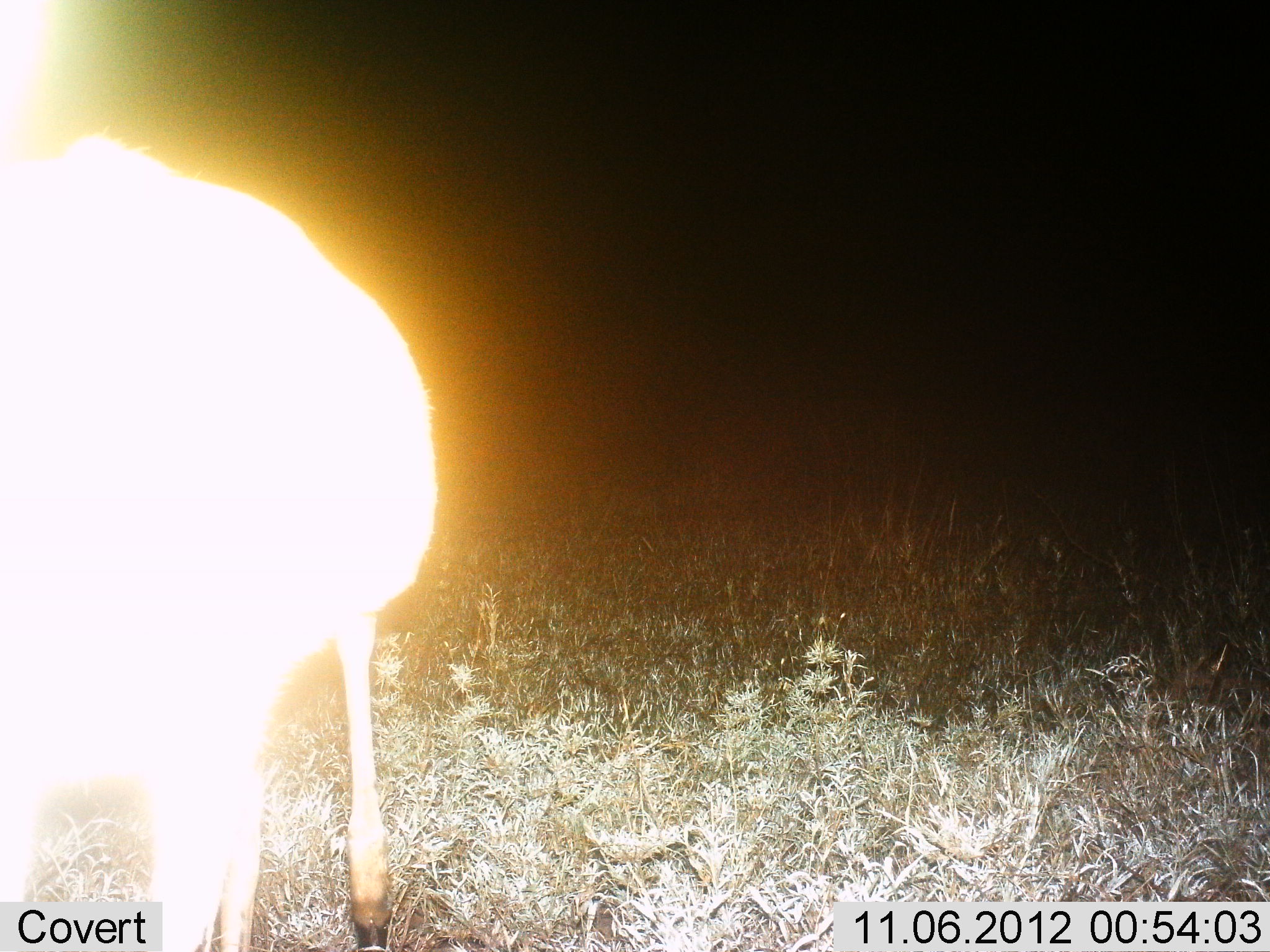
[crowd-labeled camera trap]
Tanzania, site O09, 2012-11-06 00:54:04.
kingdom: Animalia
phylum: Chordata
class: Mammalia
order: Artiodactyla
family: Bovidae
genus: Connochaetes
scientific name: Connochaetes taurinus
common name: blue wildebeest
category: wildebeest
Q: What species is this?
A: Wildebeest (blue wildebeest) (Connochaetes taurinus).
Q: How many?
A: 1.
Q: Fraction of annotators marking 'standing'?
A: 100%.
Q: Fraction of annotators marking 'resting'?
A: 0%.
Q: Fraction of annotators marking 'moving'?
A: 0%.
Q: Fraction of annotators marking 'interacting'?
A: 0%.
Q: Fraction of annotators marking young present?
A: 0%.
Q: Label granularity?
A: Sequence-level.